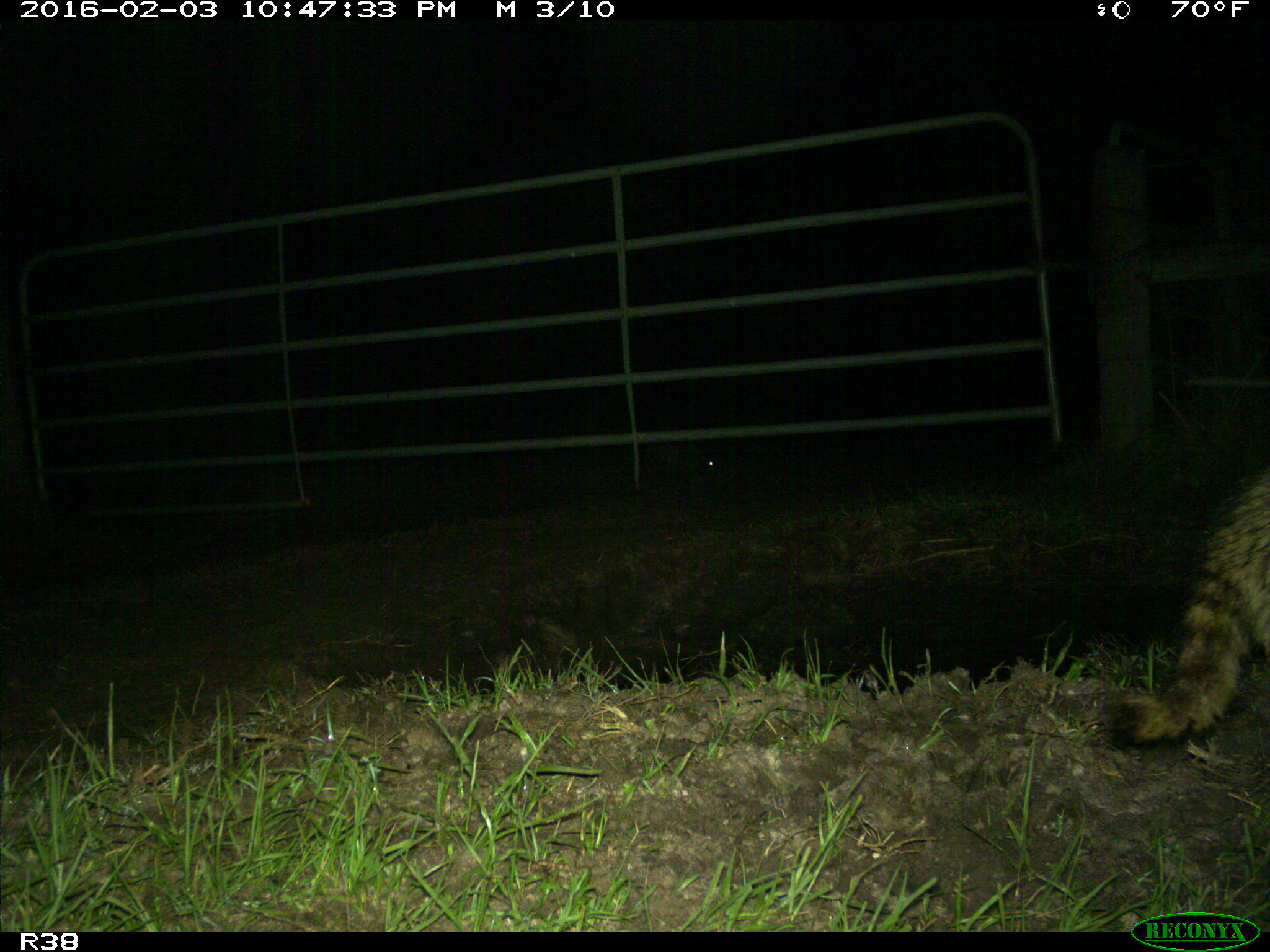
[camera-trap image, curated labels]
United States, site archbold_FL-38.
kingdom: Animalia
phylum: Chordata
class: Mammalia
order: Carnivora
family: Procyonidae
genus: Procyon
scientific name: Procyon lotor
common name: common raccoon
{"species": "Procyon lotor (common raccoon)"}